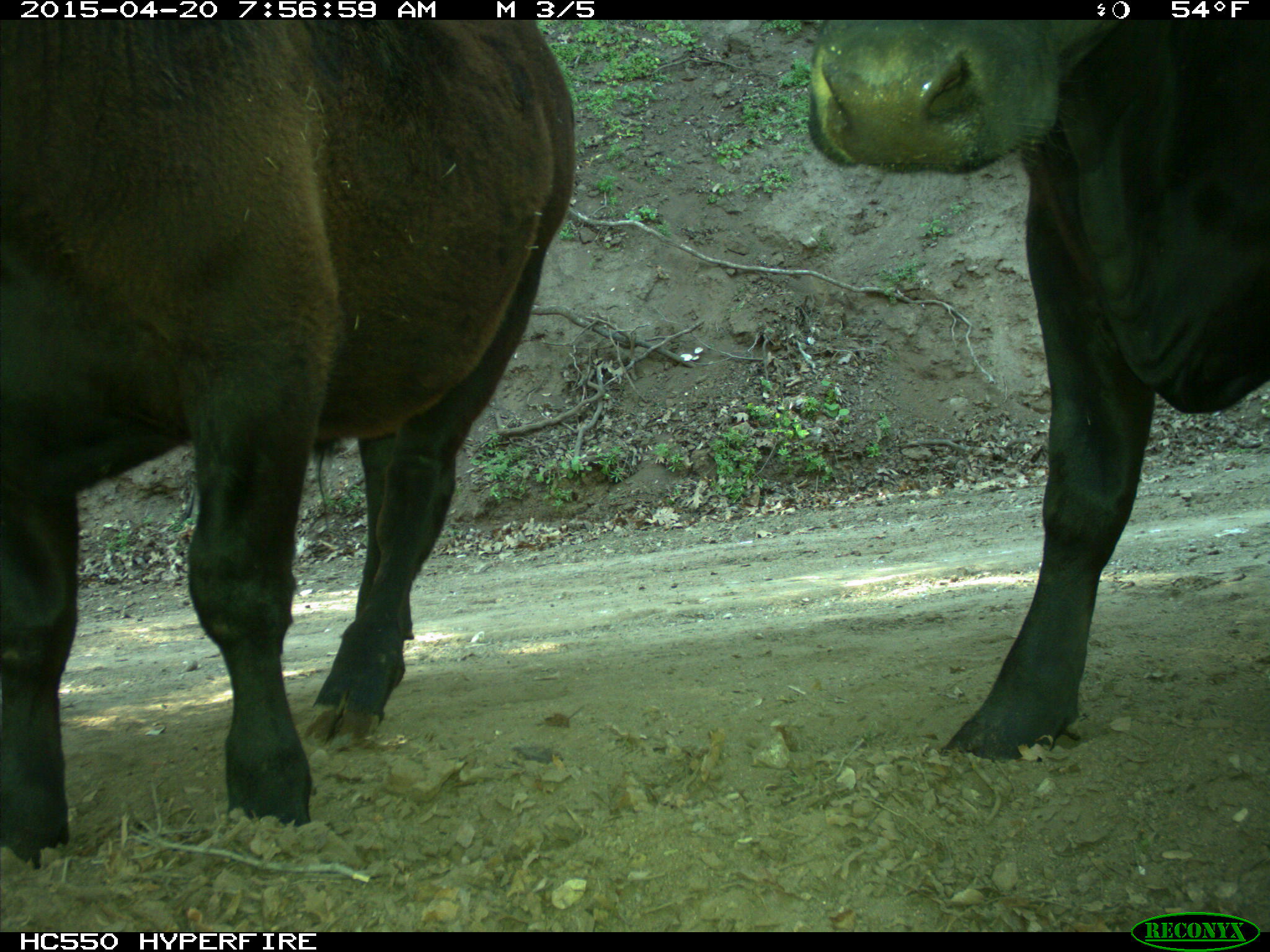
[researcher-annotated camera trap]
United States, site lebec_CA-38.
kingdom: Animalia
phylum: Chordata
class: Mammalia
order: Artiodactyla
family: Bovidae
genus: Bos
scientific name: Bos taurus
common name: domestic cow